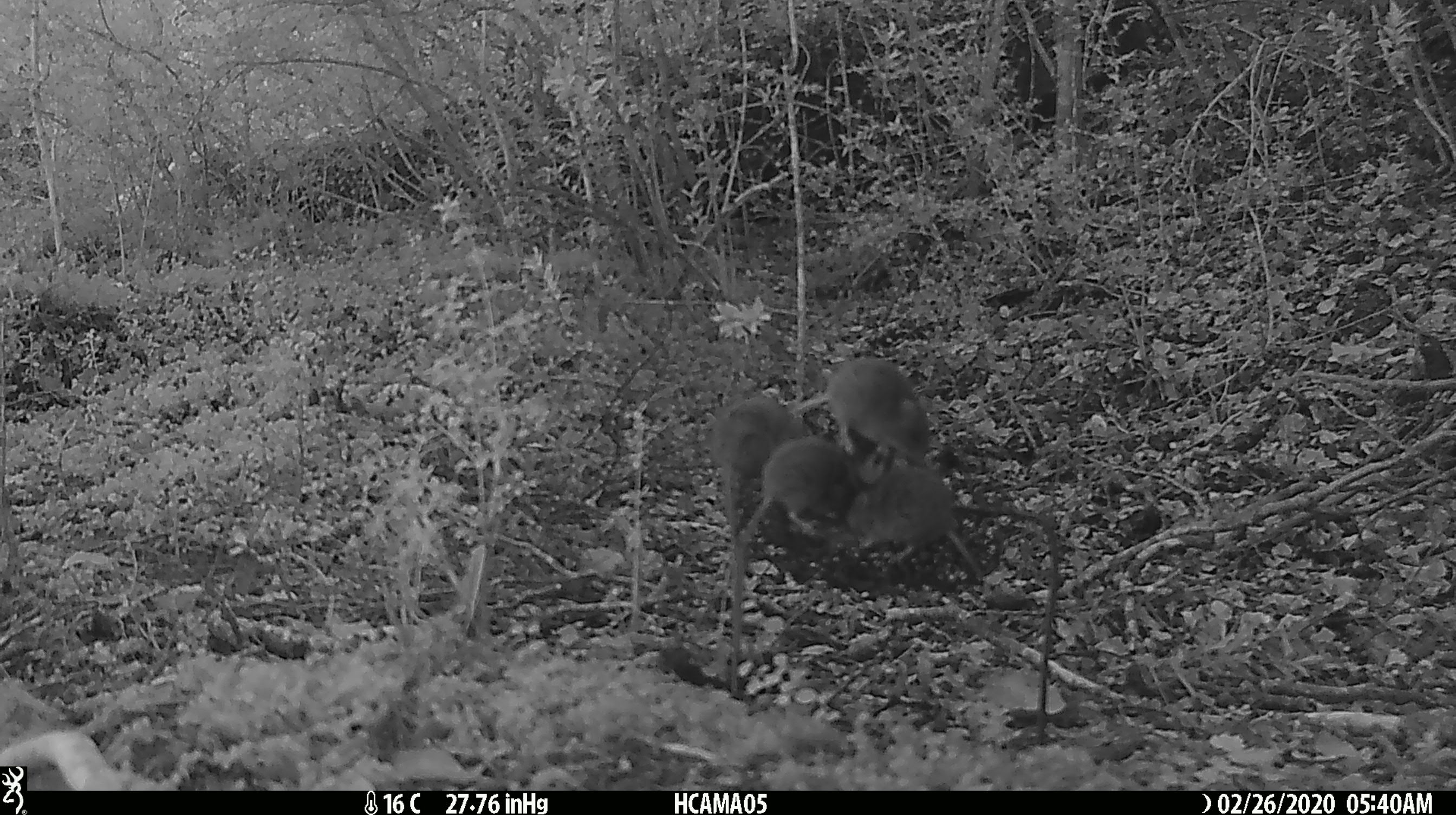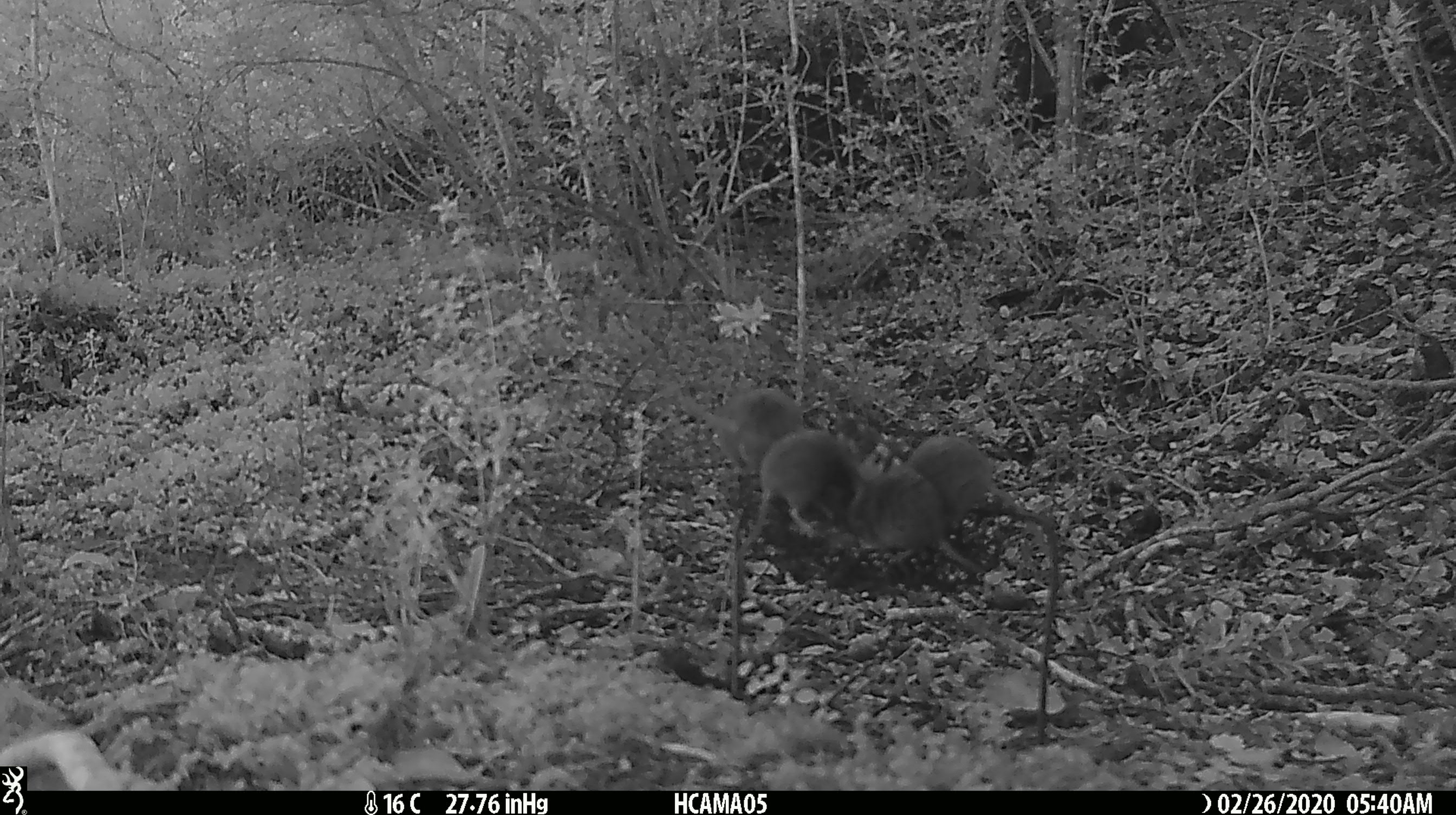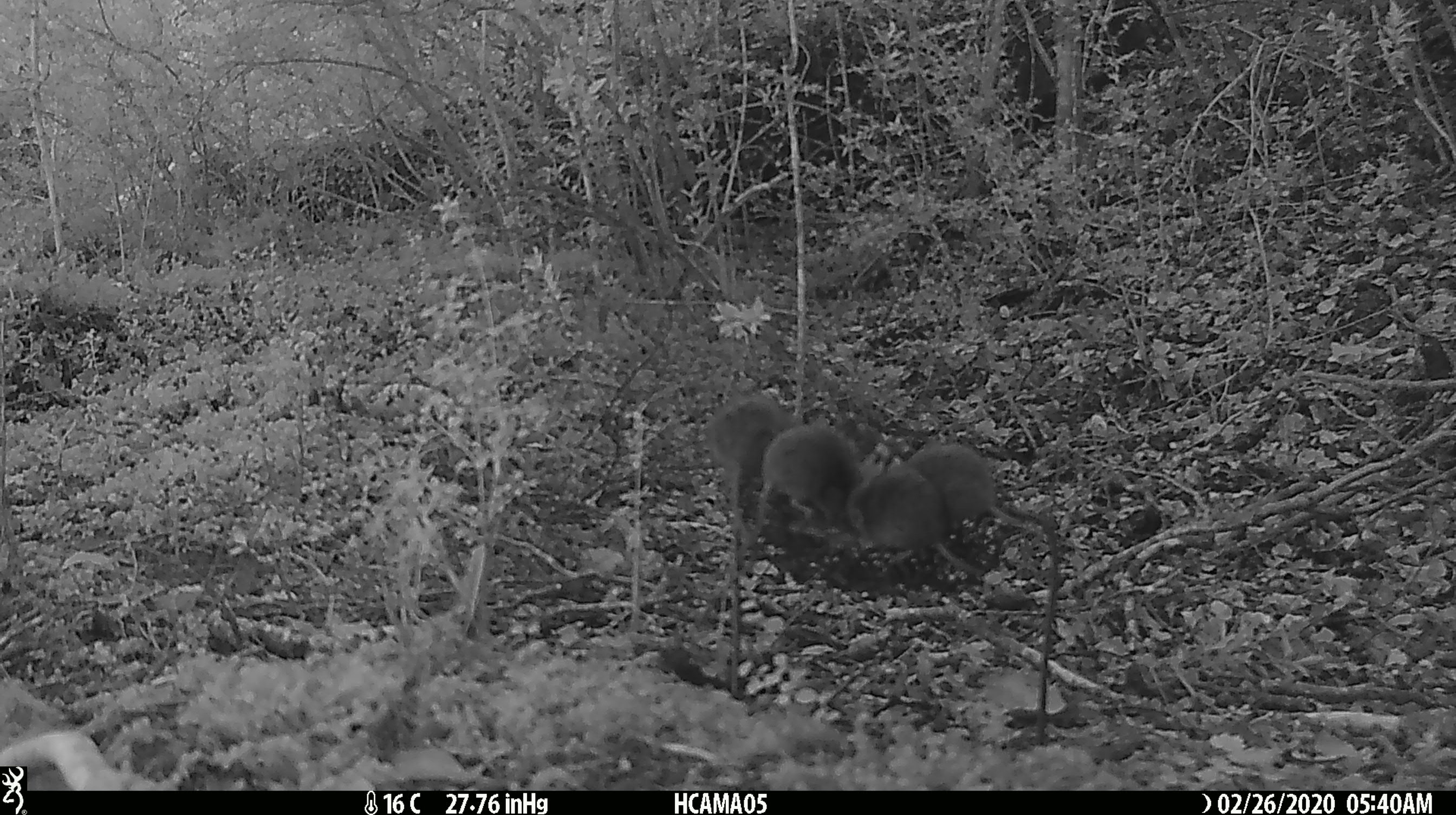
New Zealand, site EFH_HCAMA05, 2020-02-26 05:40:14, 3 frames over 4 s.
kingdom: Animalia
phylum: Chordata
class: Mammalia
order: Rodentia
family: Muridae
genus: Mus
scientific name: Mus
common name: mouse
Mouse (Mus).